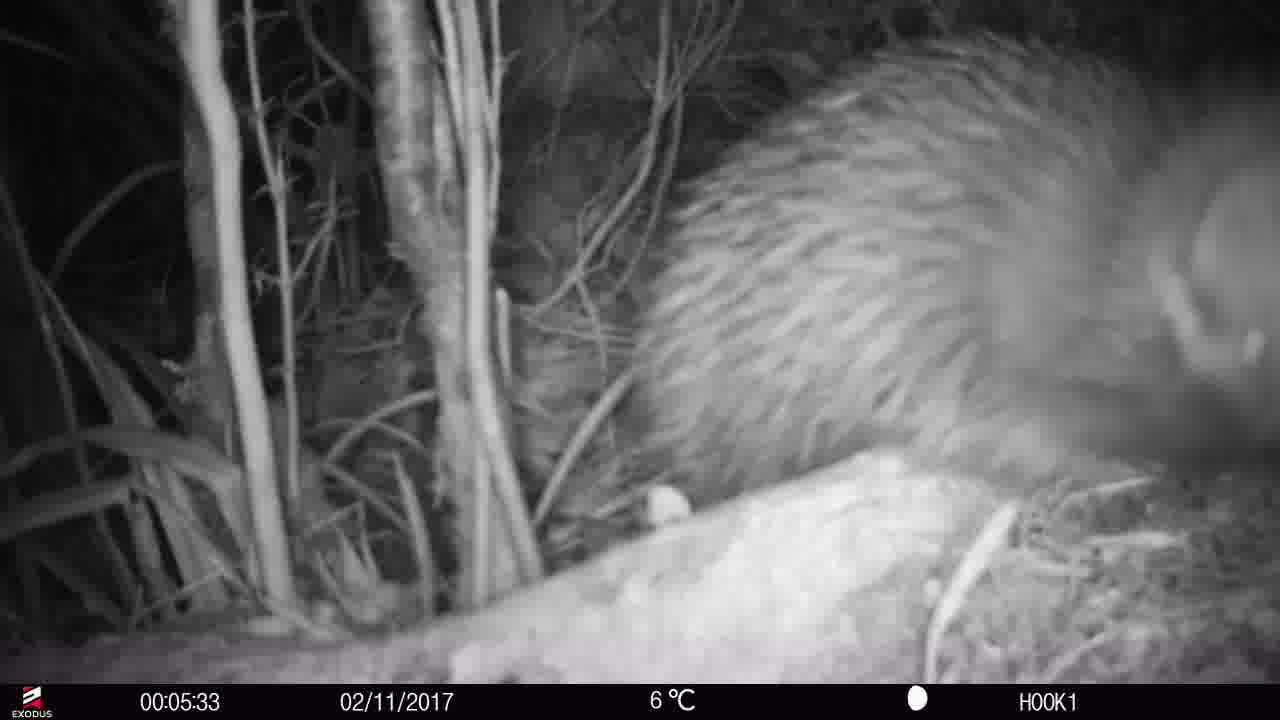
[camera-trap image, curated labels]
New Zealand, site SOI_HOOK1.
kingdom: Animalia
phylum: Chordata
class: Aves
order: Apterygiformes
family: Apterygidae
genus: Apteryx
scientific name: Apteryx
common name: kiwi